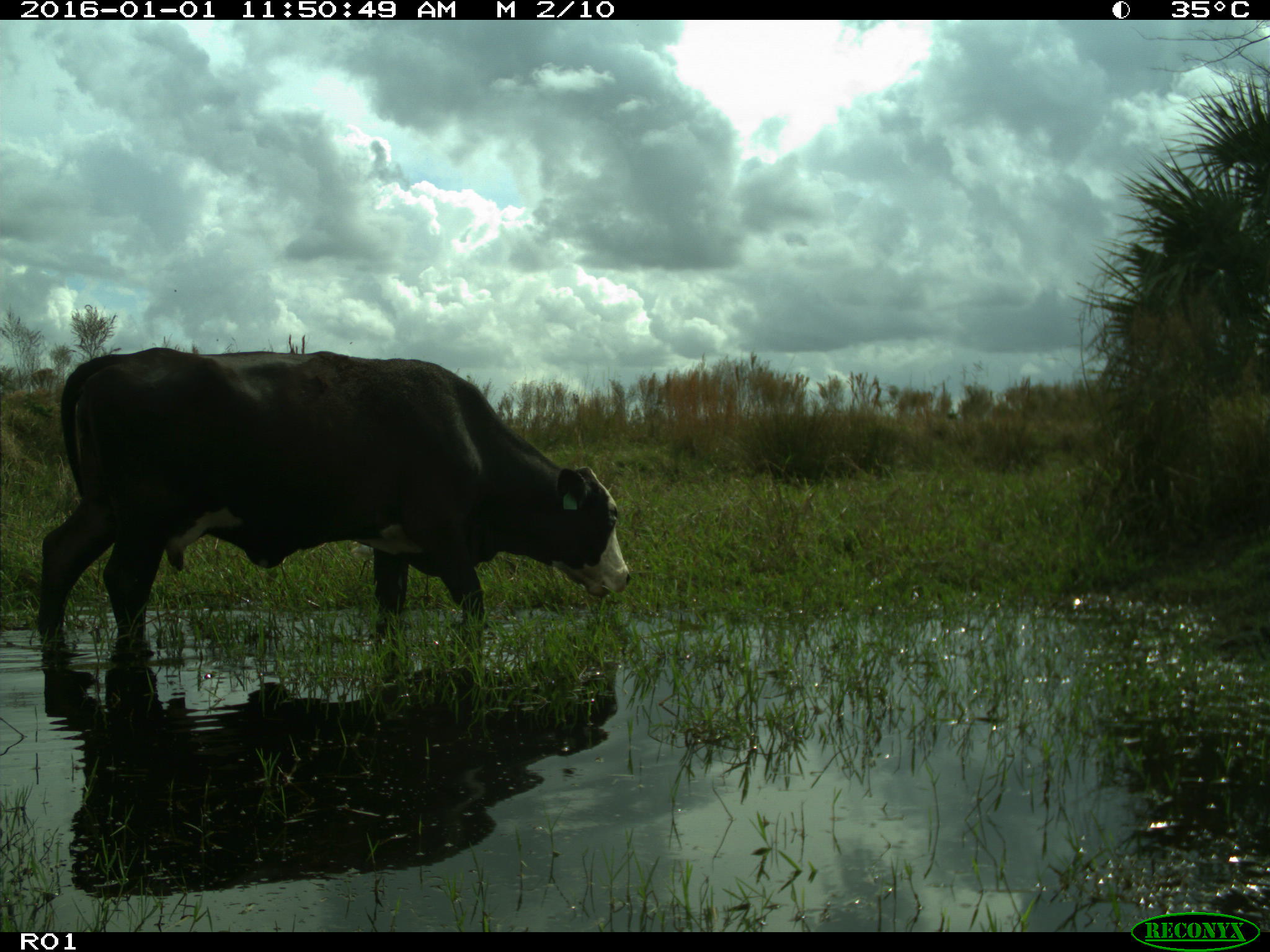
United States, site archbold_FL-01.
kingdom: Animalia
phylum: Chordata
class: Mammalia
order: Artiodactyla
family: Bovidae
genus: Bos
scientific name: Bos taurus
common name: domestic cow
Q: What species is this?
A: Bos taurus (domestic cow).